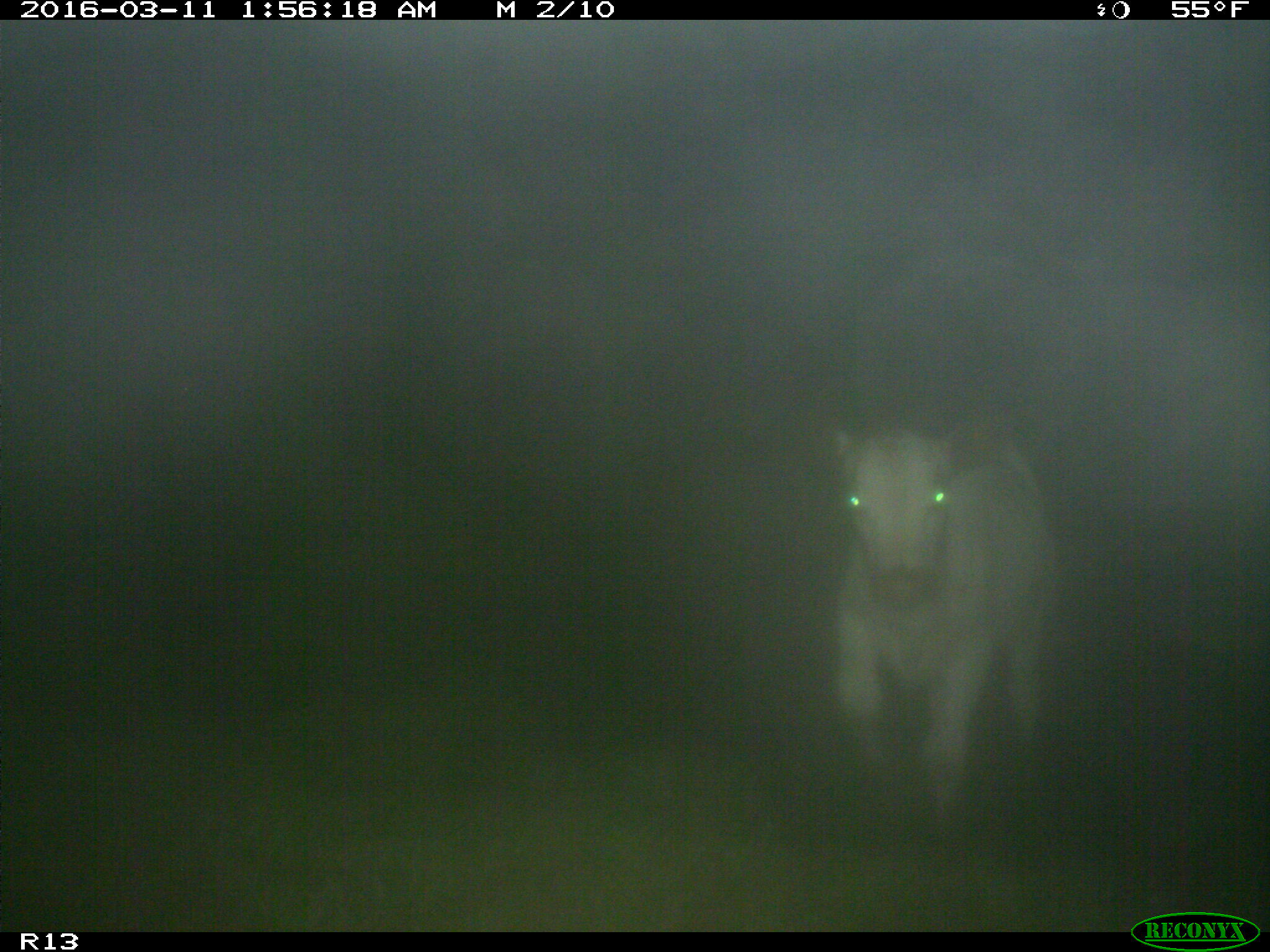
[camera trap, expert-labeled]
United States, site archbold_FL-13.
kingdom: Animalia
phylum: Chordata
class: Mammalia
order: Artiodactyla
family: Bovidae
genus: Bos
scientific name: Bos taurus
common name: domestic cow